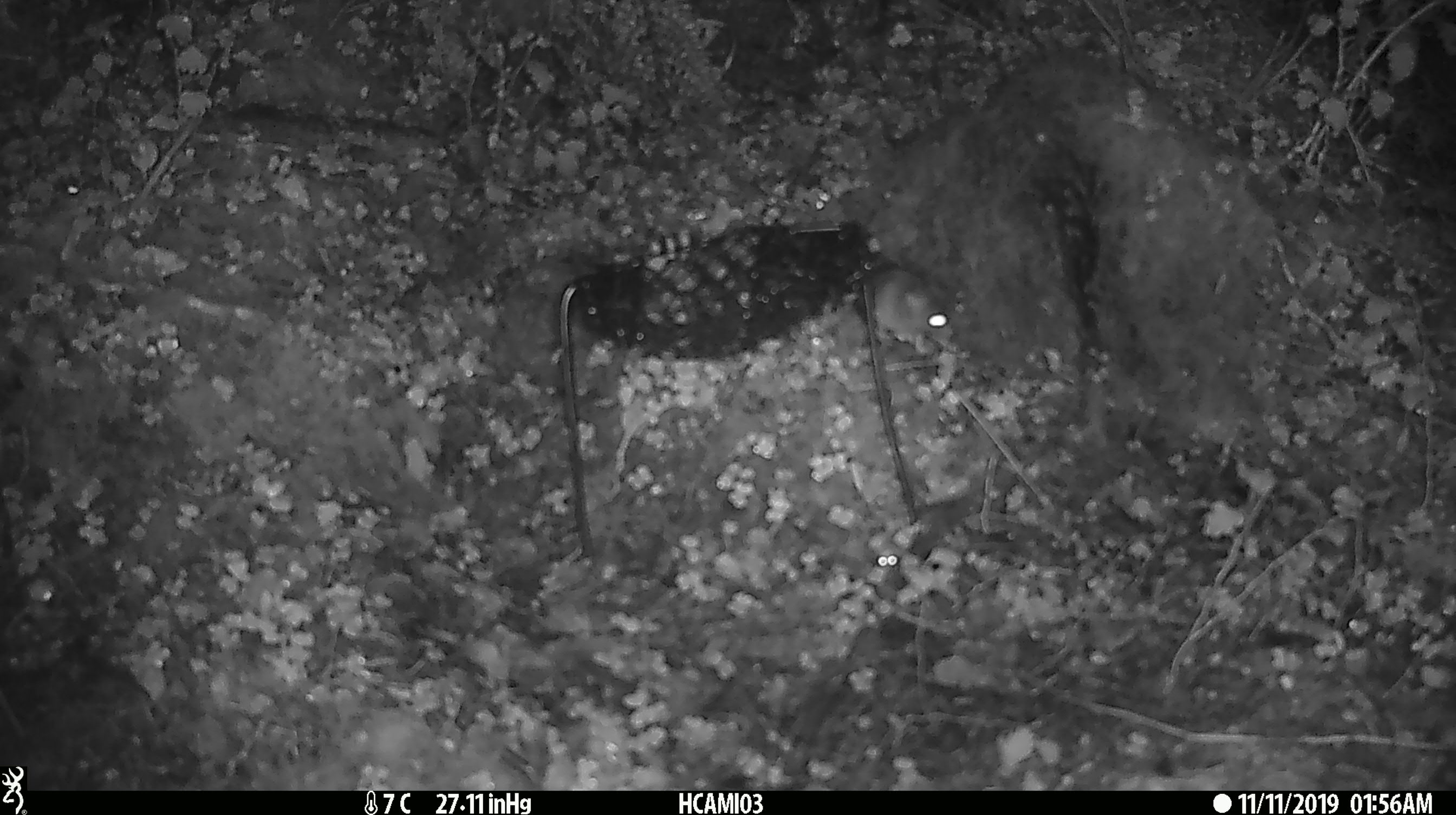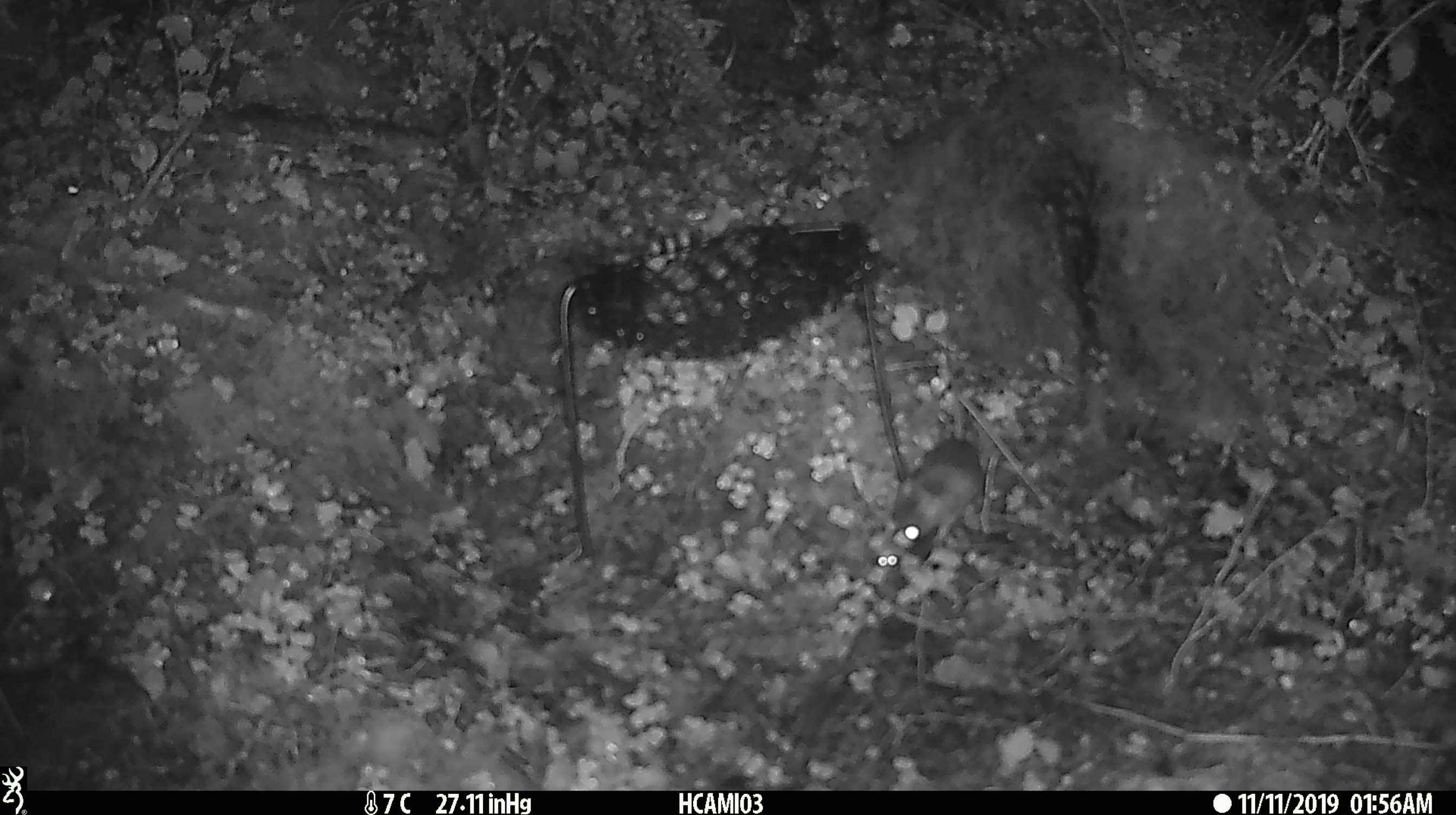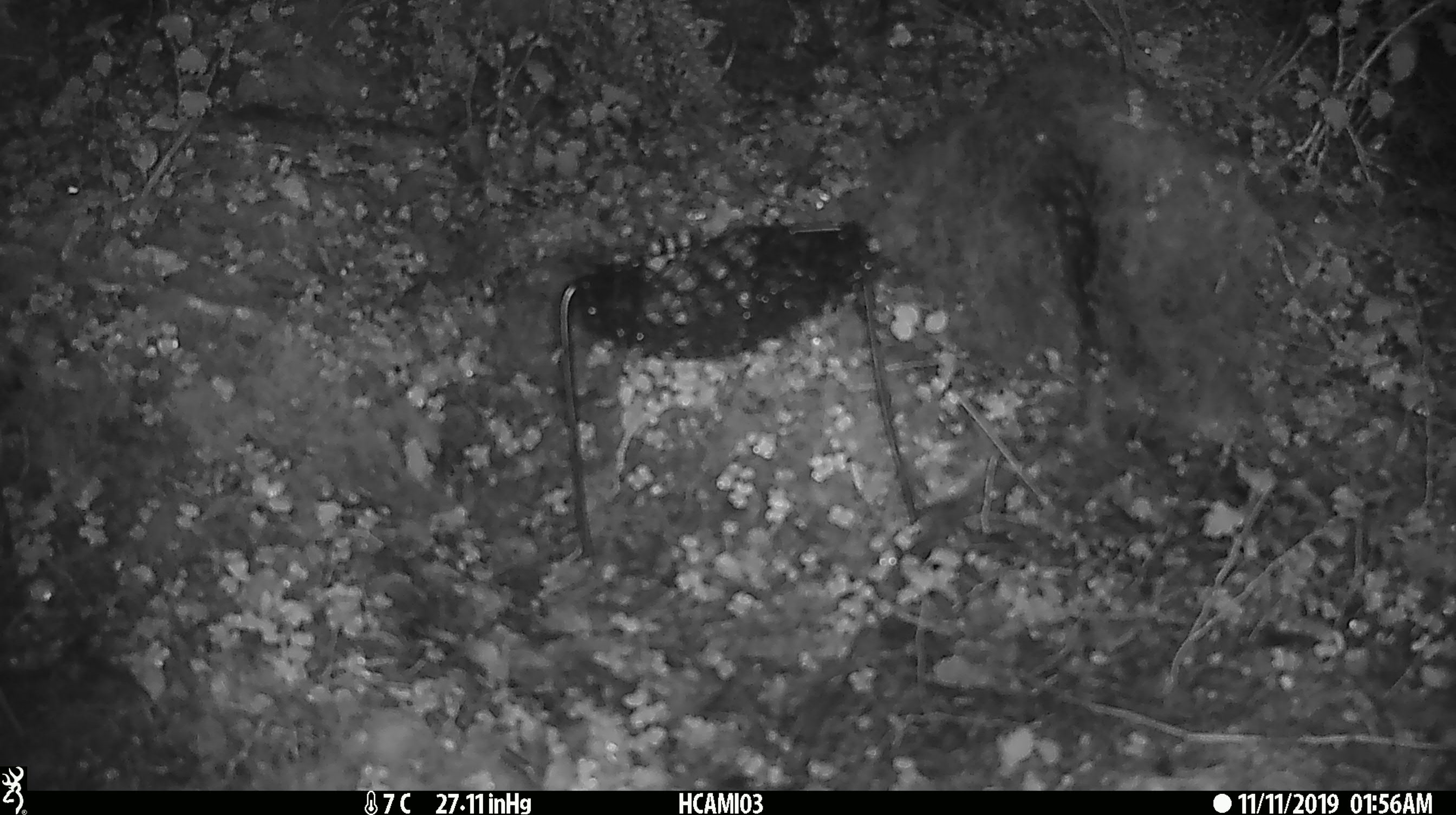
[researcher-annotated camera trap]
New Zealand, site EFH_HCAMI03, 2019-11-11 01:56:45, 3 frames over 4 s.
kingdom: Animalia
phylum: Chordata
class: Mammalia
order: Rodentia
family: Muridae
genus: Mus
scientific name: Mus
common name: mouse